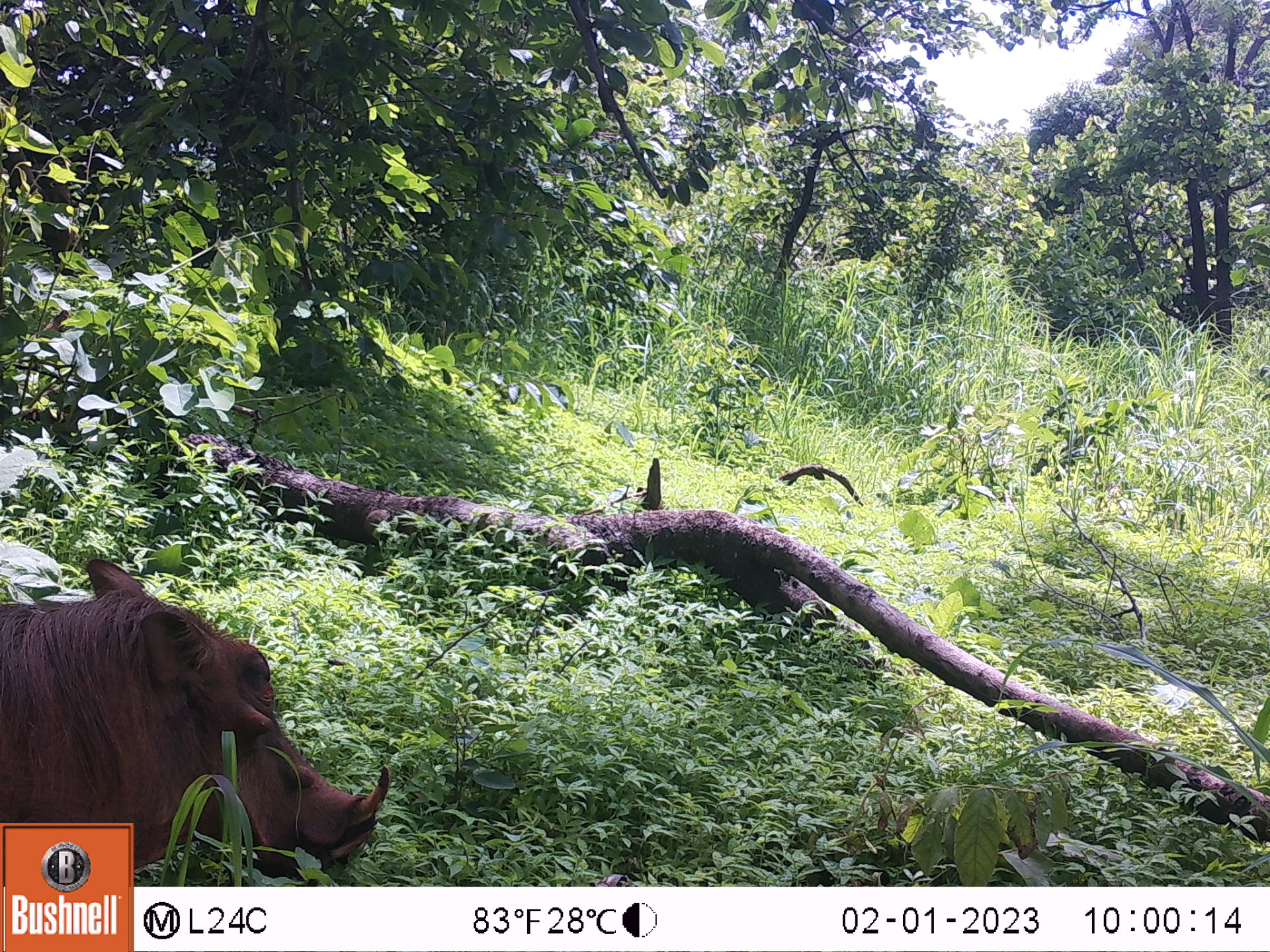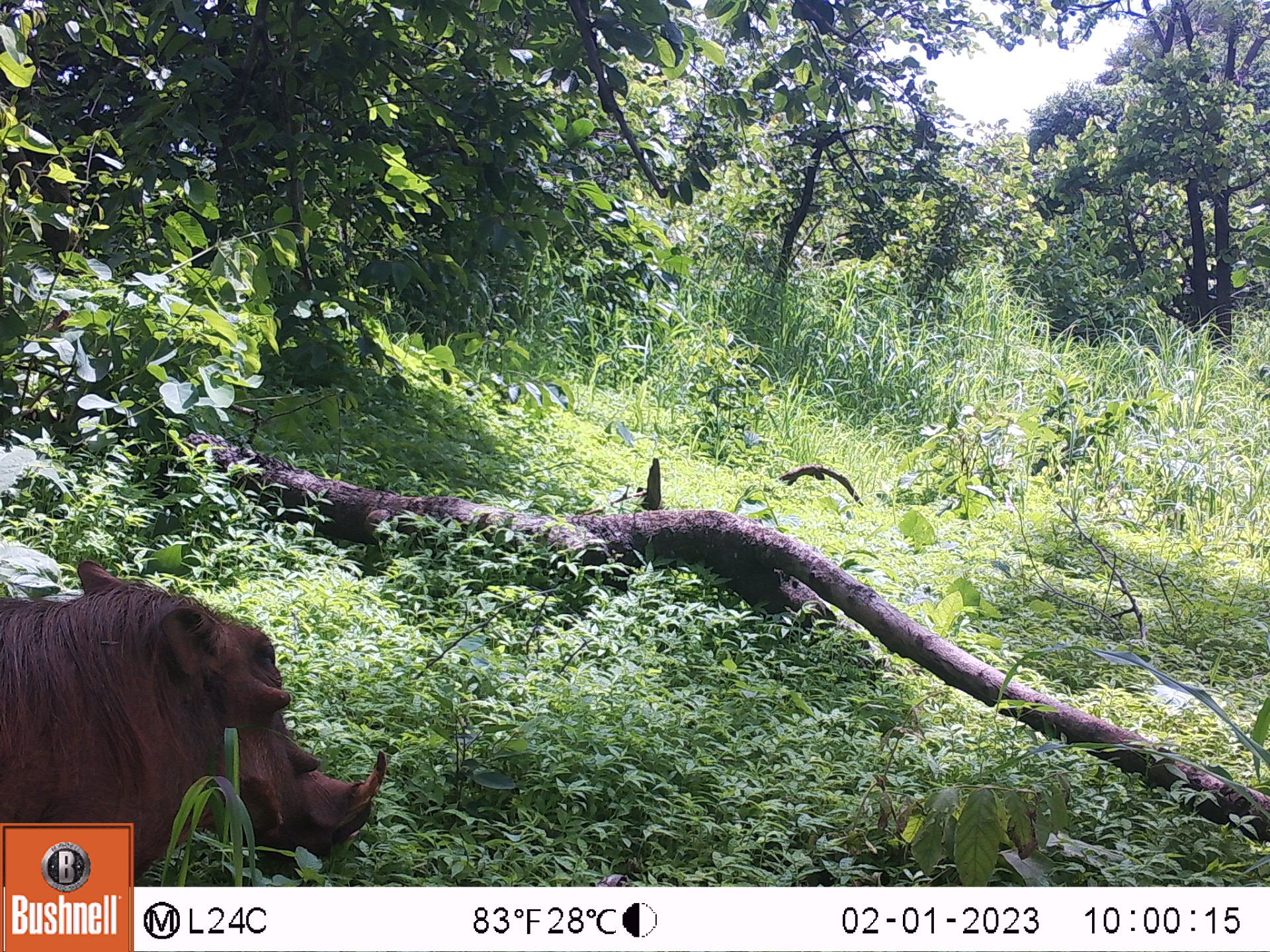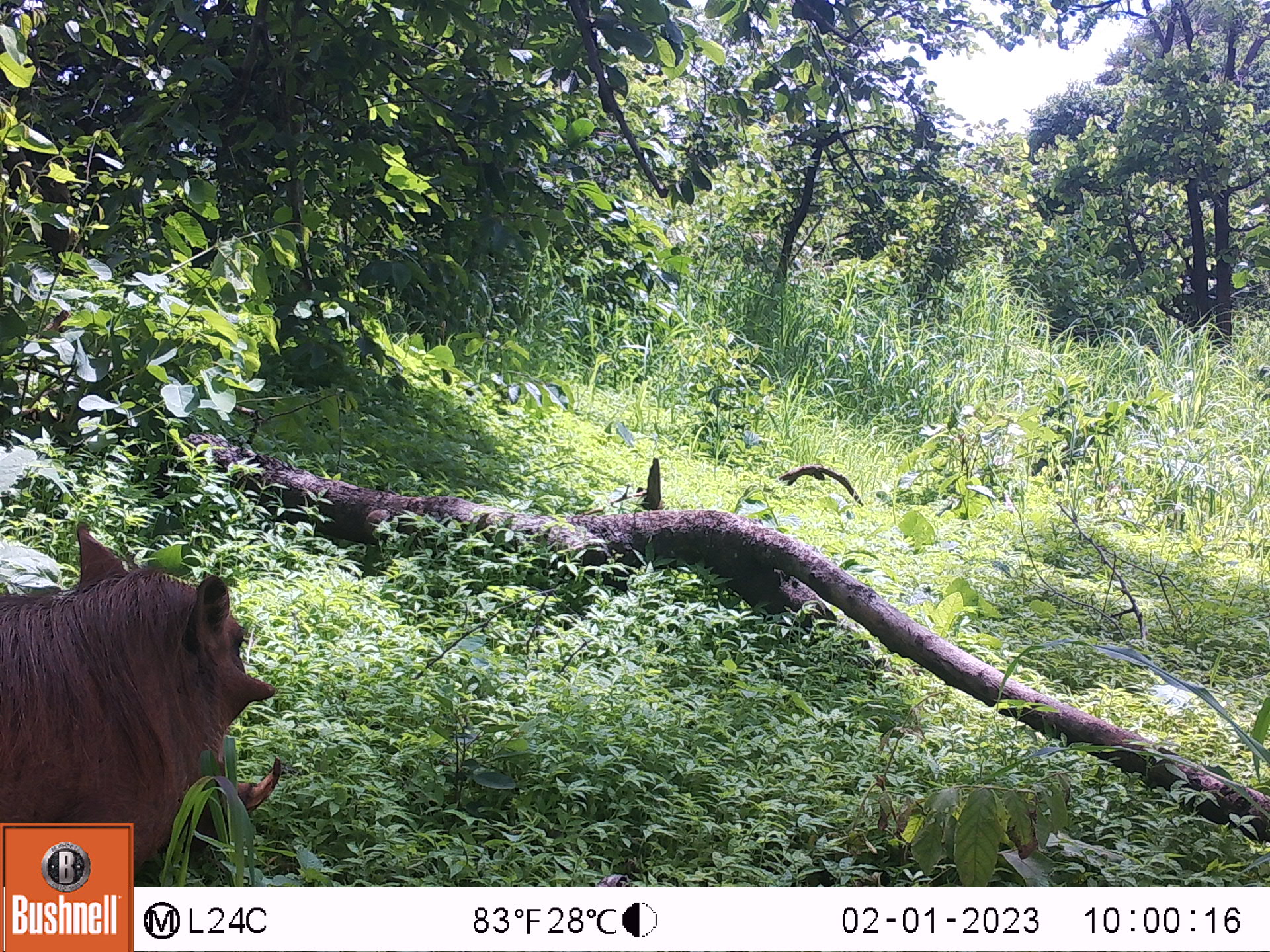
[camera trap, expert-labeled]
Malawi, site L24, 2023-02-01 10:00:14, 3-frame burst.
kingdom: Animalia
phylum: Chordata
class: Mammalia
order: Artiodactyla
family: Suidae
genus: Phacochoerus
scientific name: Phacochoerus africanus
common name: common warthog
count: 1